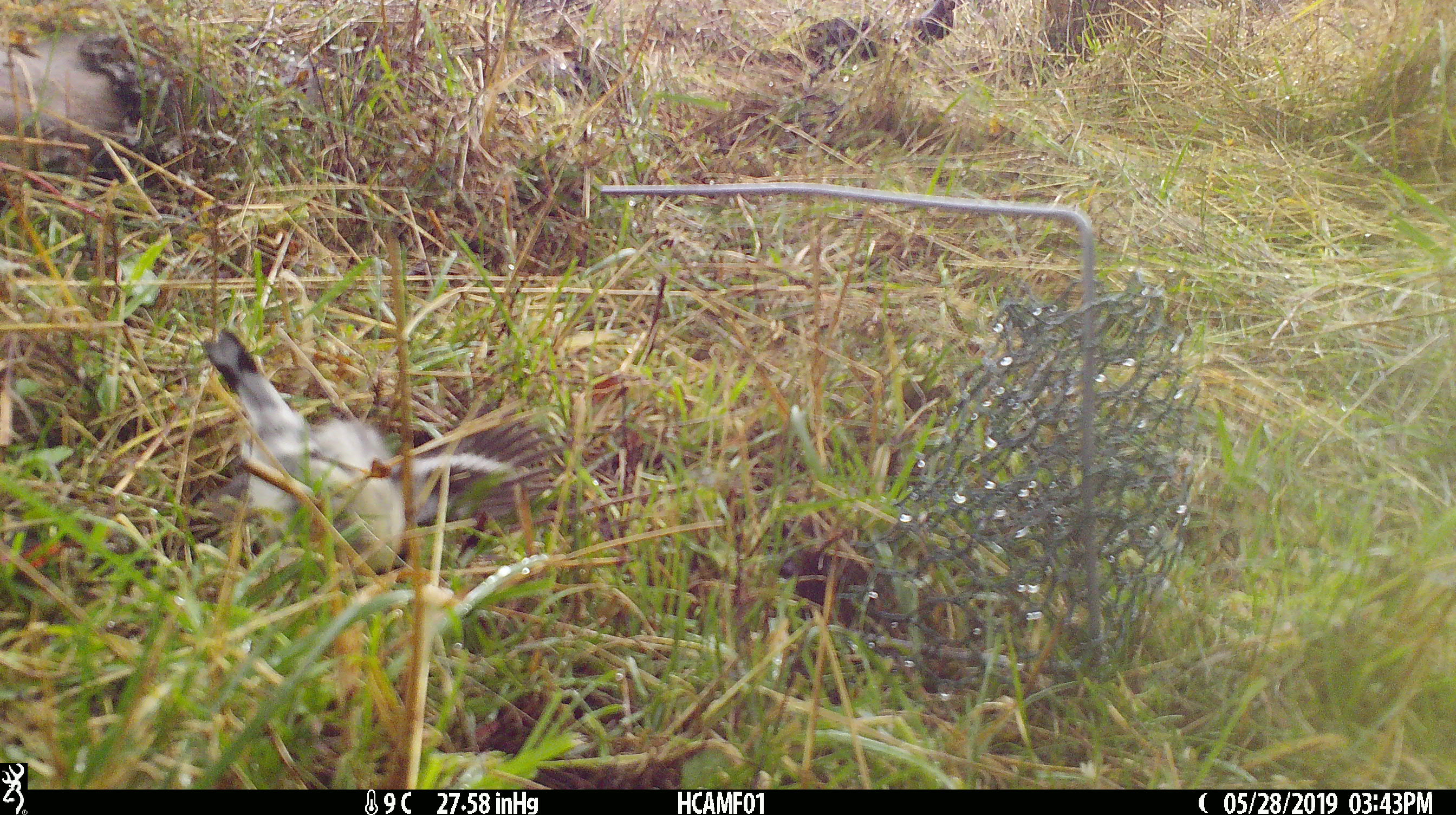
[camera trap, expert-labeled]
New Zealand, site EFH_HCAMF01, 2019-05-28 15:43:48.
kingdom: Animalia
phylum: Chordata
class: Aves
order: Passeriformes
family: Petroicidae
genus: Petroica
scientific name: Petroica macrocephala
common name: tomtit